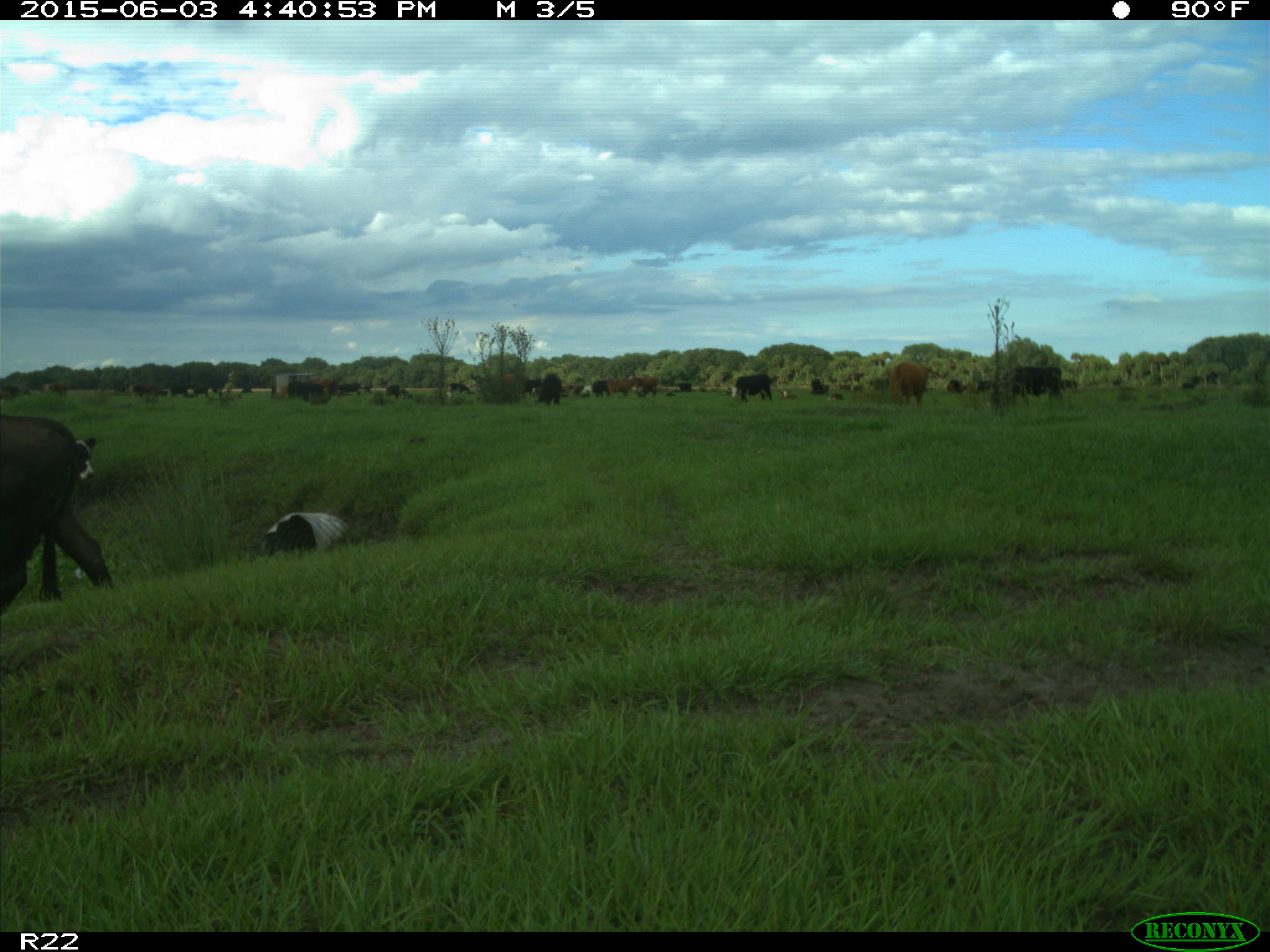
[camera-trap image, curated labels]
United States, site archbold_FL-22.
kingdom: Animalia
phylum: Chordata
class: Mammalia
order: Artiodactyla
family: Bovidae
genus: Bos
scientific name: Bos taurus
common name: domestic cow